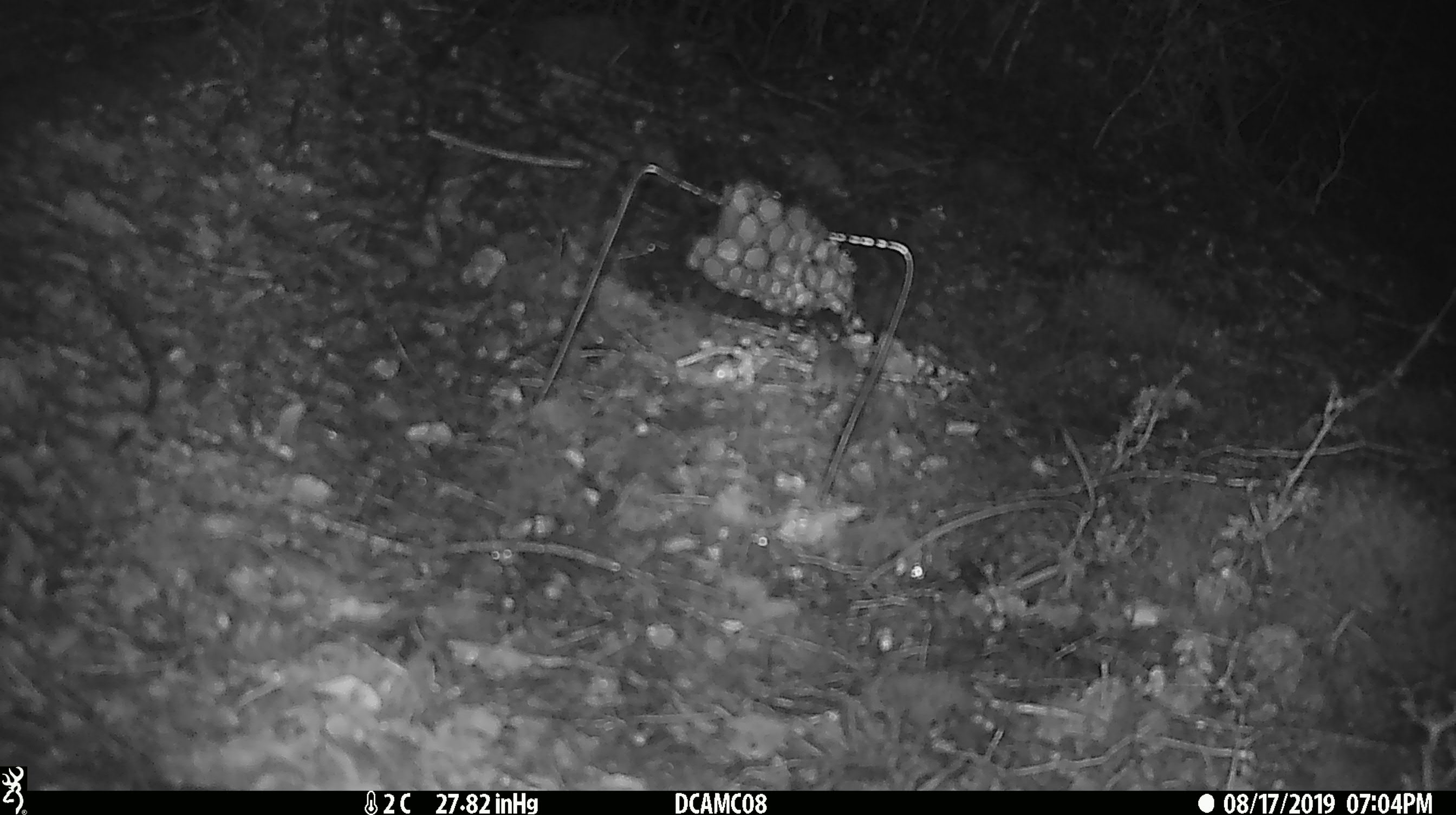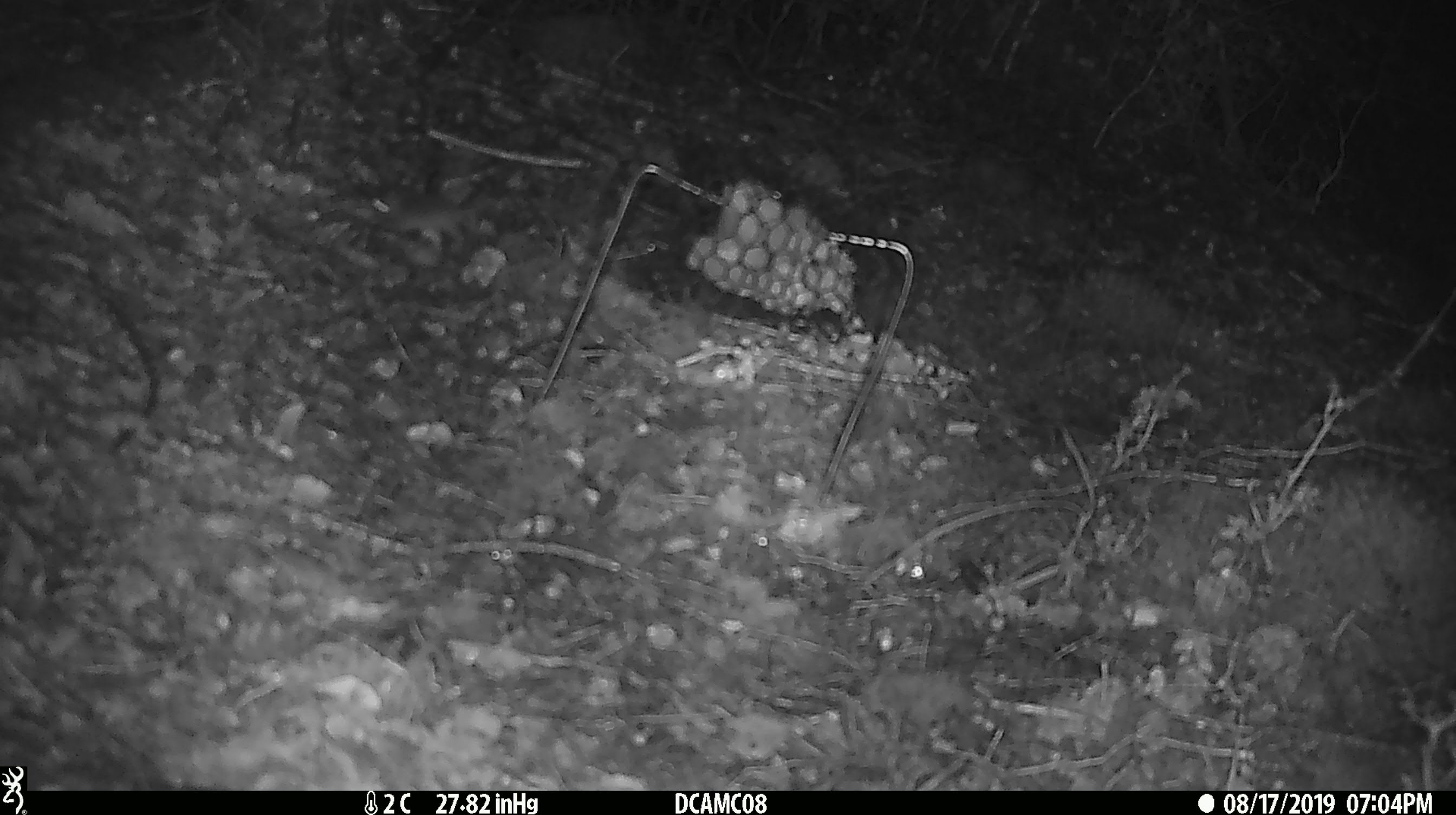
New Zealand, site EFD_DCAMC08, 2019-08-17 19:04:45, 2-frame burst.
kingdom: Animalia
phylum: Chordata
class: Mammalia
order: Rodentia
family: Muridae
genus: Mus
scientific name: Mus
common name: mouse